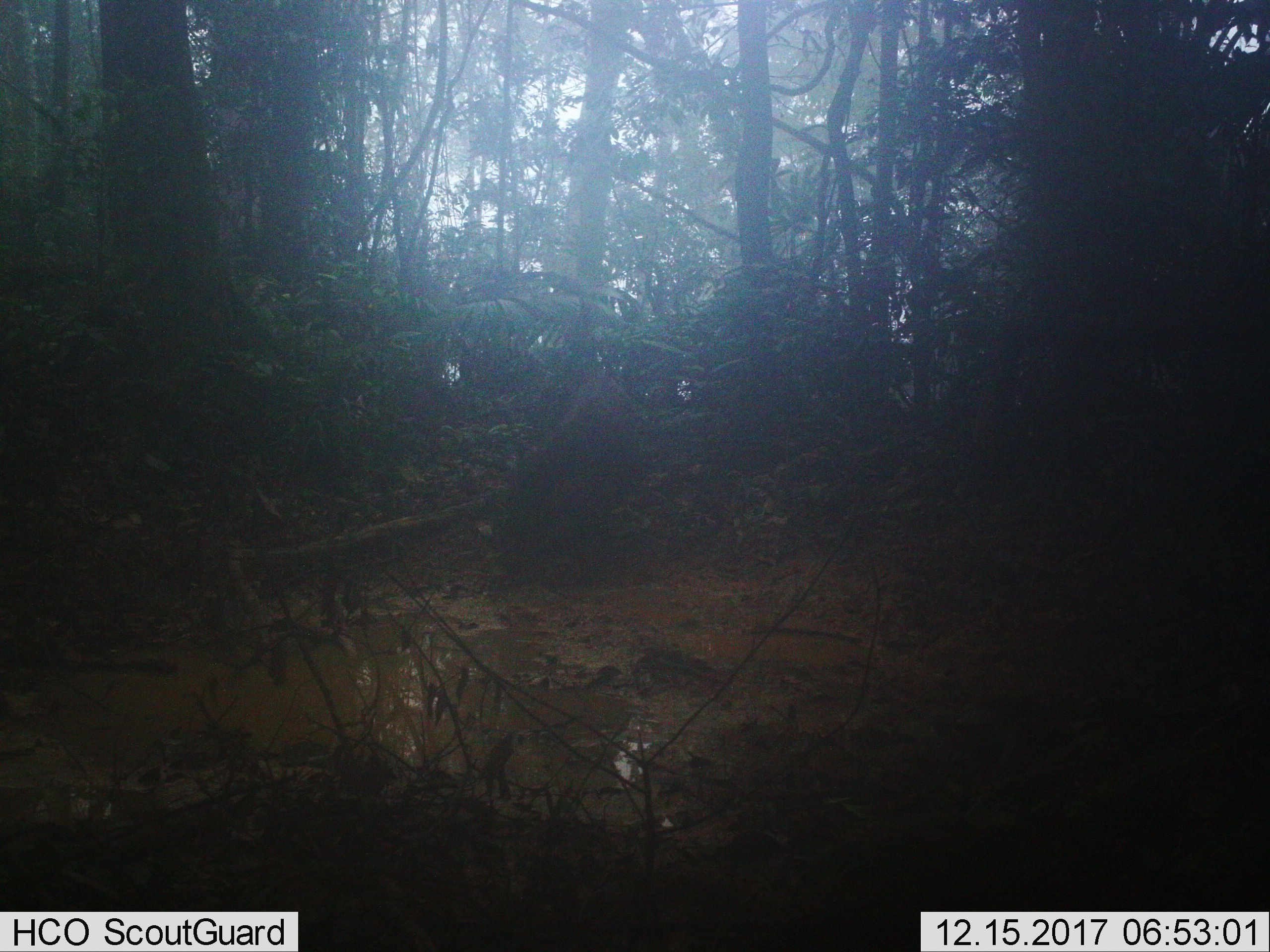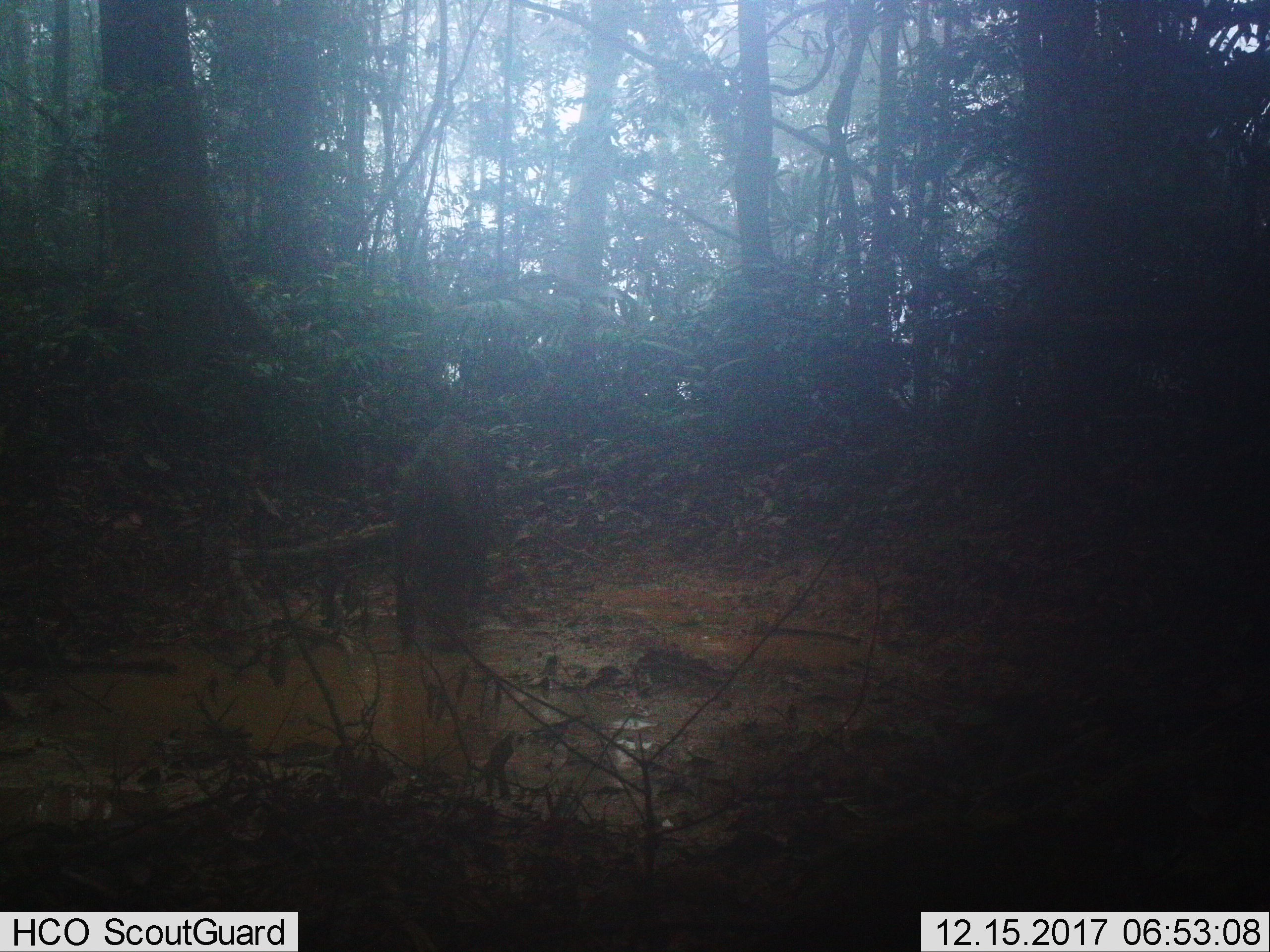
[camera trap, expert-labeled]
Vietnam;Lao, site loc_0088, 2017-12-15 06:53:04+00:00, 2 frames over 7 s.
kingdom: Animalia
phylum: Chordata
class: Mammalia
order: Artiodactyla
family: Suidae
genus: Sus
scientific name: Sus scrofa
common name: eurasian wild pig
Eurasian wild pig (Sus scrofa). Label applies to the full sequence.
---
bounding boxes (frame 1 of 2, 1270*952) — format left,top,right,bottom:
eurasian wild pig: 464,371,639,540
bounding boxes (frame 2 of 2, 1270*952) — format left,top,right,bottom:
eurasian wild pig: 386,413,494,651